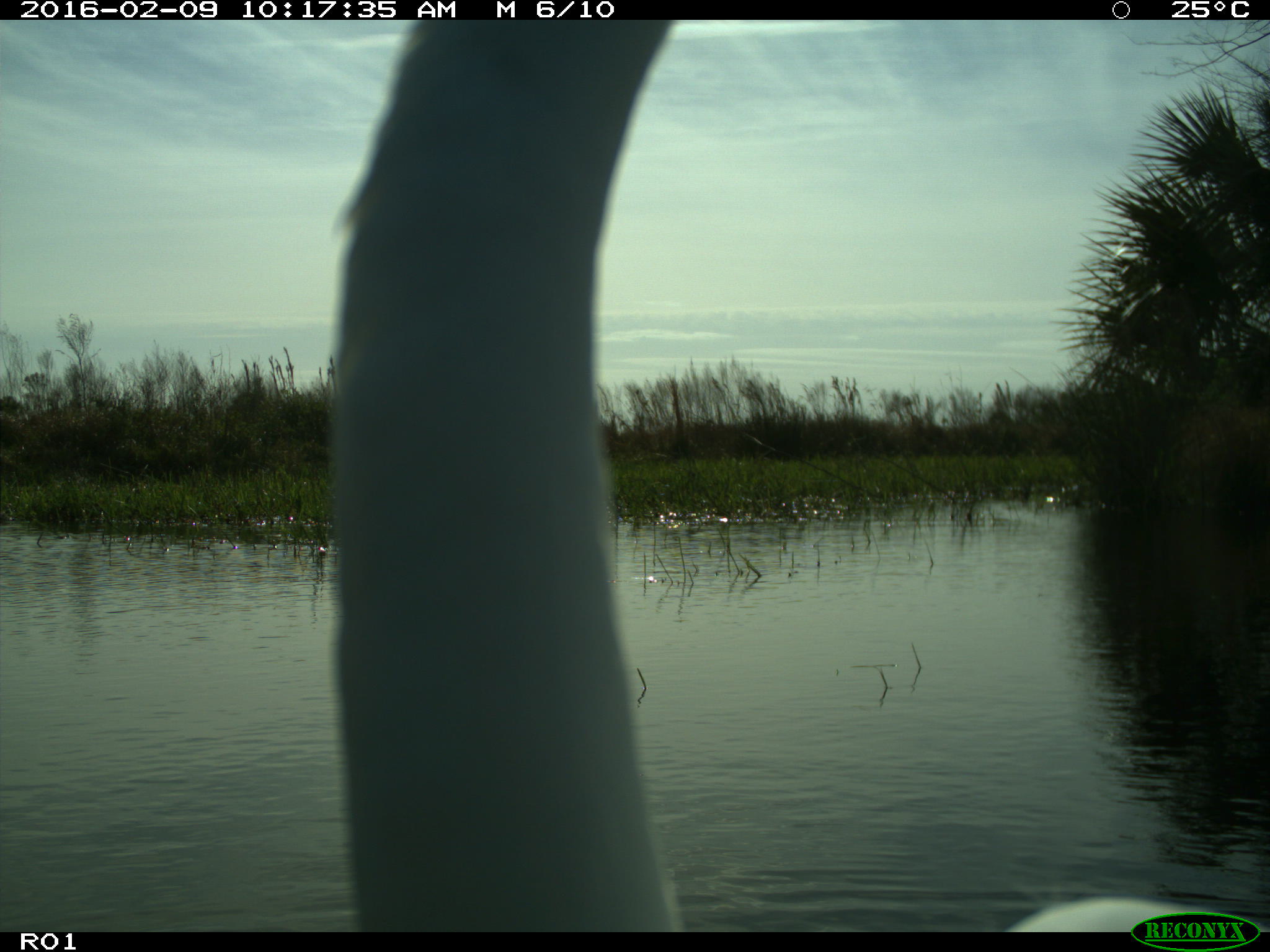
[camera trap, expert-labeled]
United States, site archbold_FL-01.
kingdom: Animalia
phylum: Chordata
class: Aves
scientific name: Aves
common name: birds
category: unidentified bird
Unidentified bird (birds) (Aves).